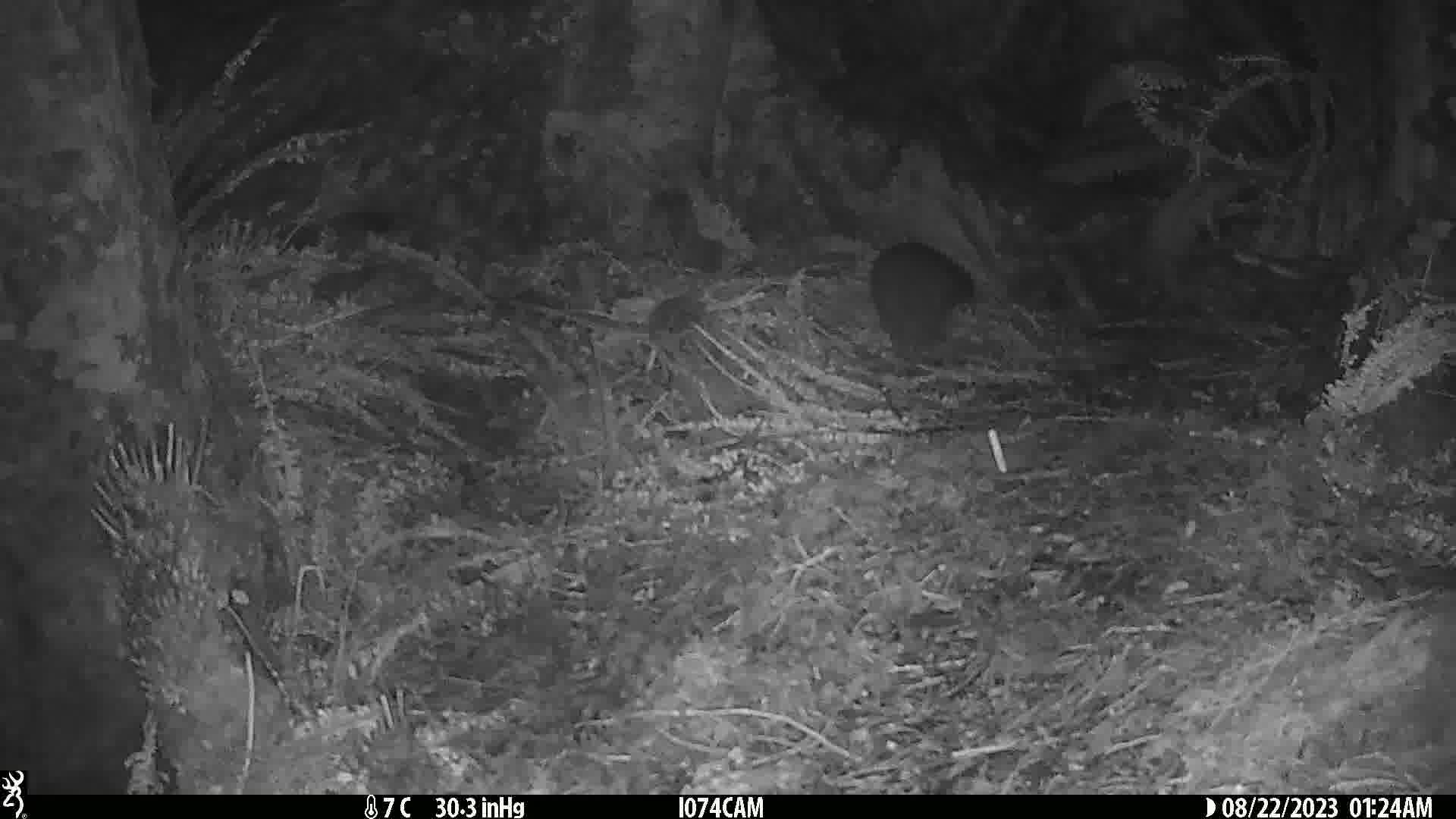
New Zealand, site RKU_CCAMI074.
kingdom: Animalia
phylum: Chordata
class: Aves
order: Apterygiformes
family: Apterygidae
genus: Apteryx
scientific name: Apteryx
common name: kiwi